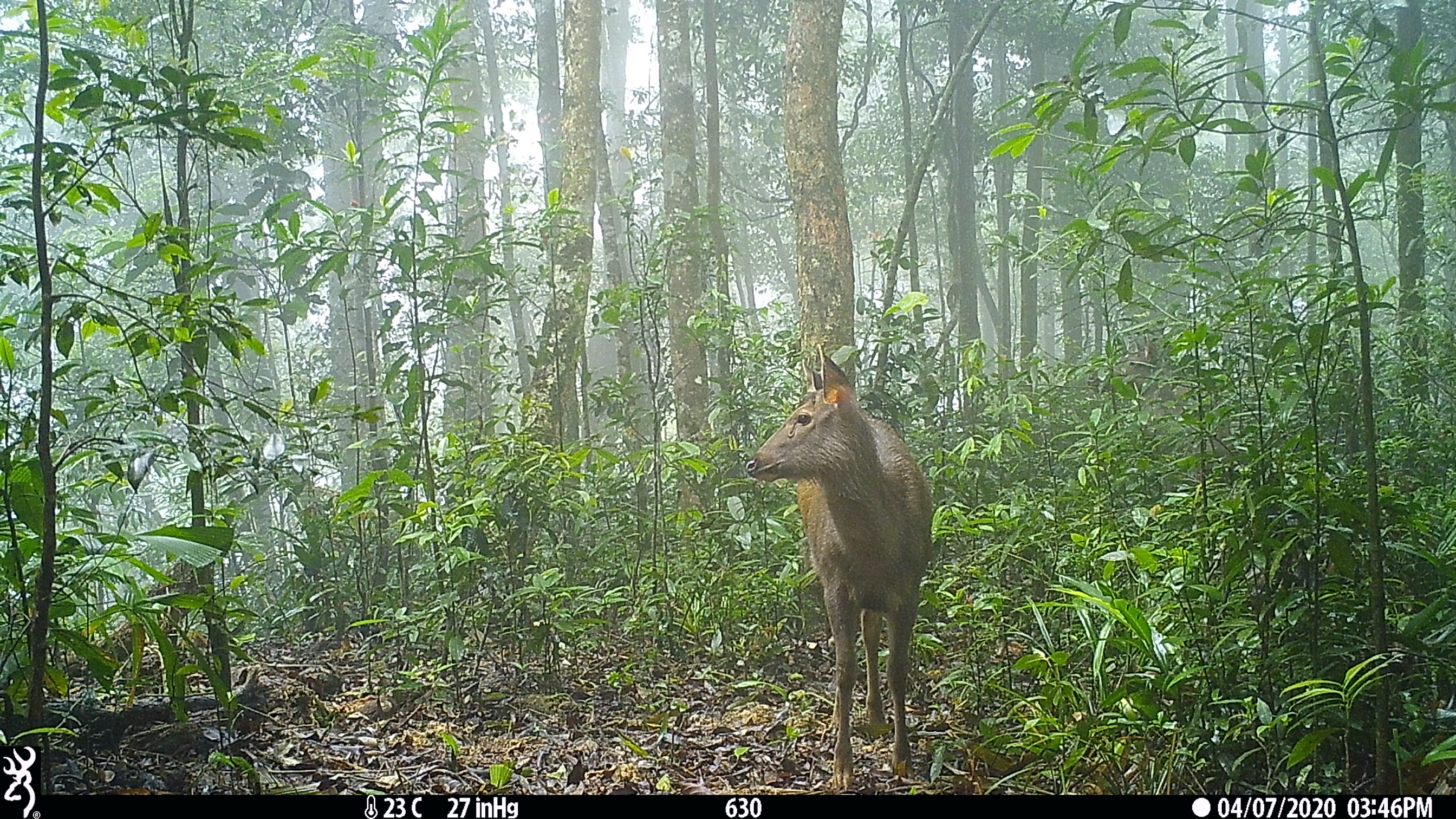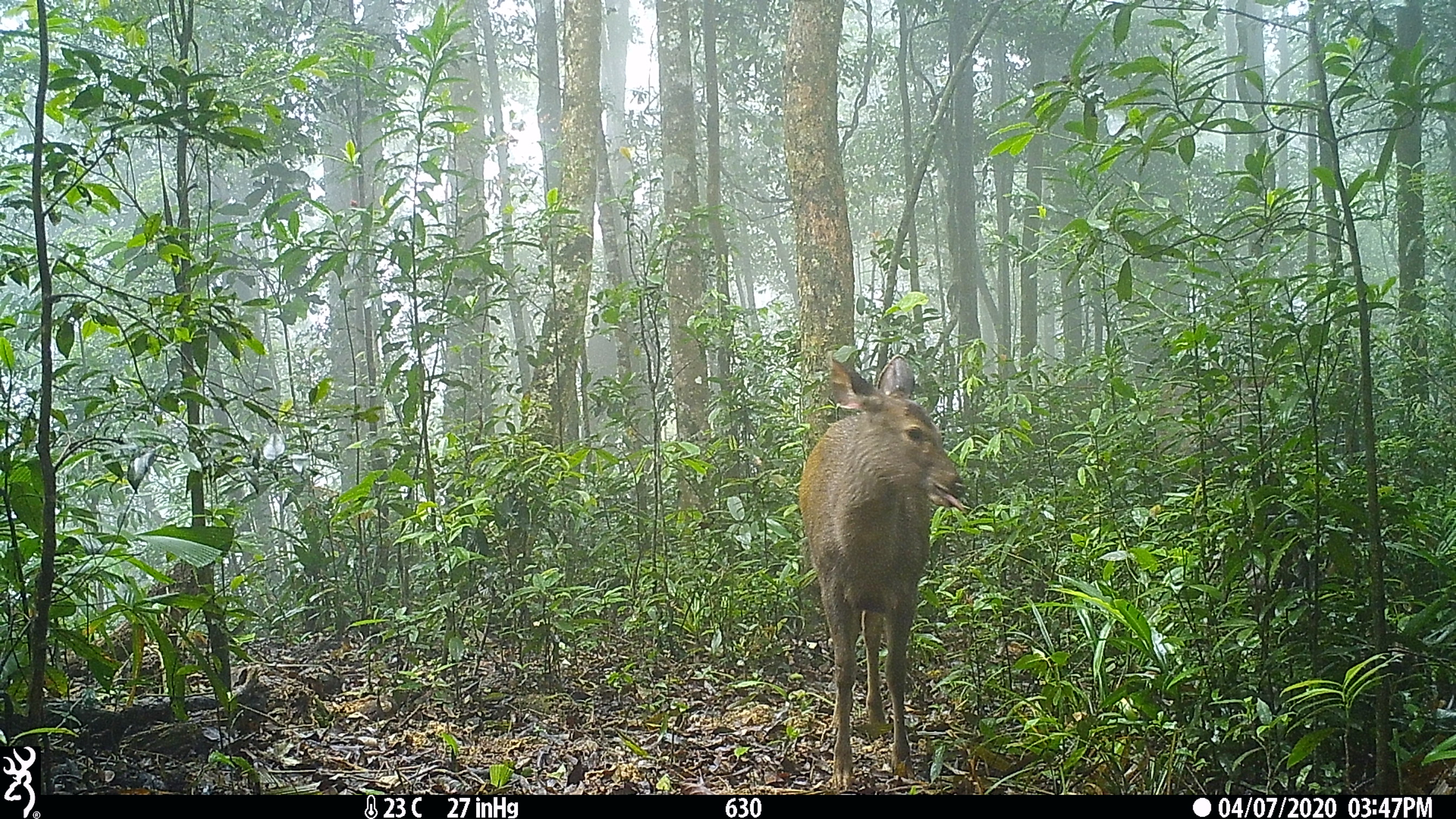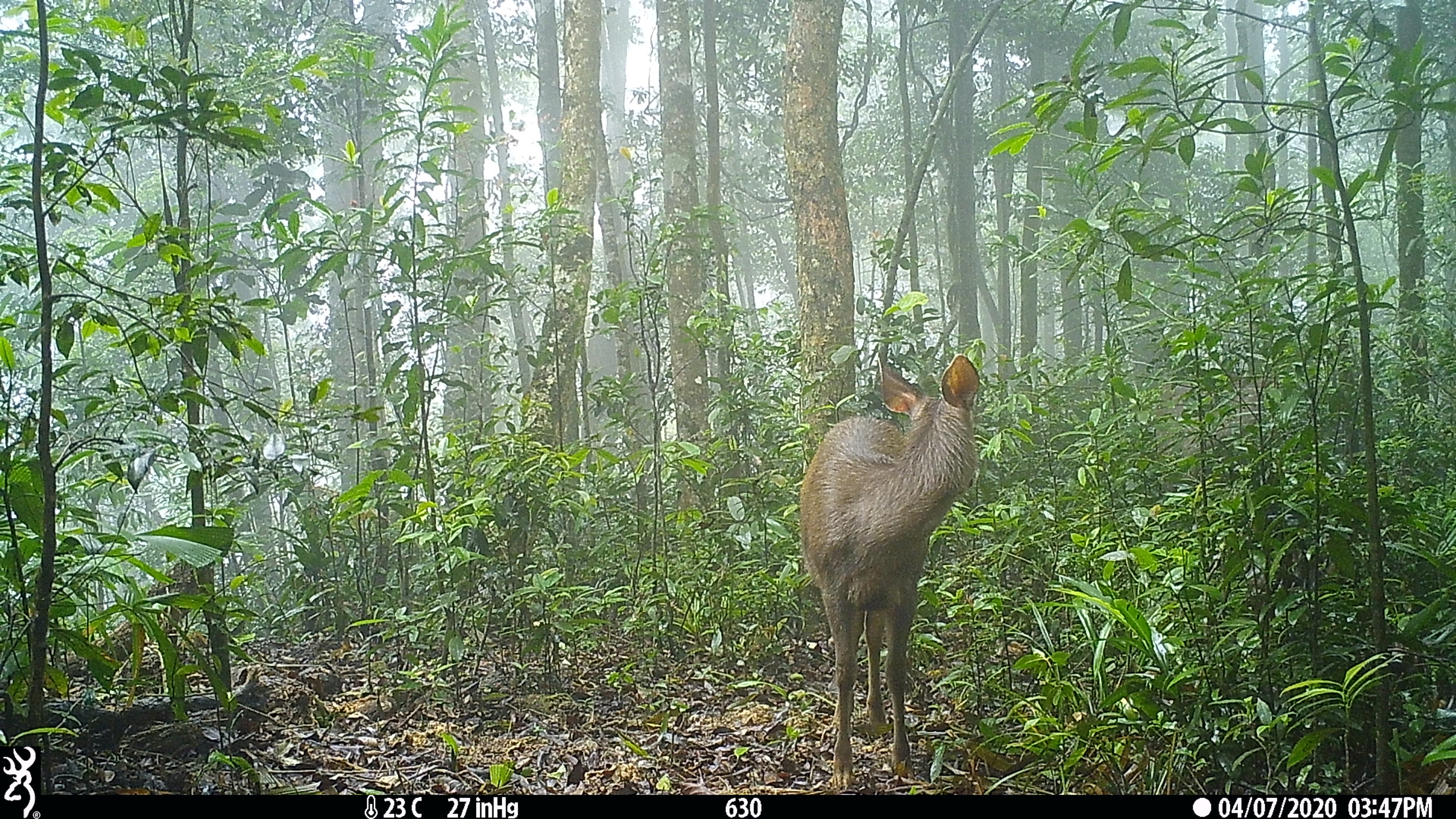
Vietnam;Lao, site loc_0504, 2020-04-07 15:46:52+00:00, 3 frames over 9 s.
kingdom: Animalia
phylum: Chordata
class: Mammalia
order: Artiodactyla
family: Cervidae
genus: Rusa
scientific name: Rusa unicolor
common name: sambar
Sambar (Rusa unicolor). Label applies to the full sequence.